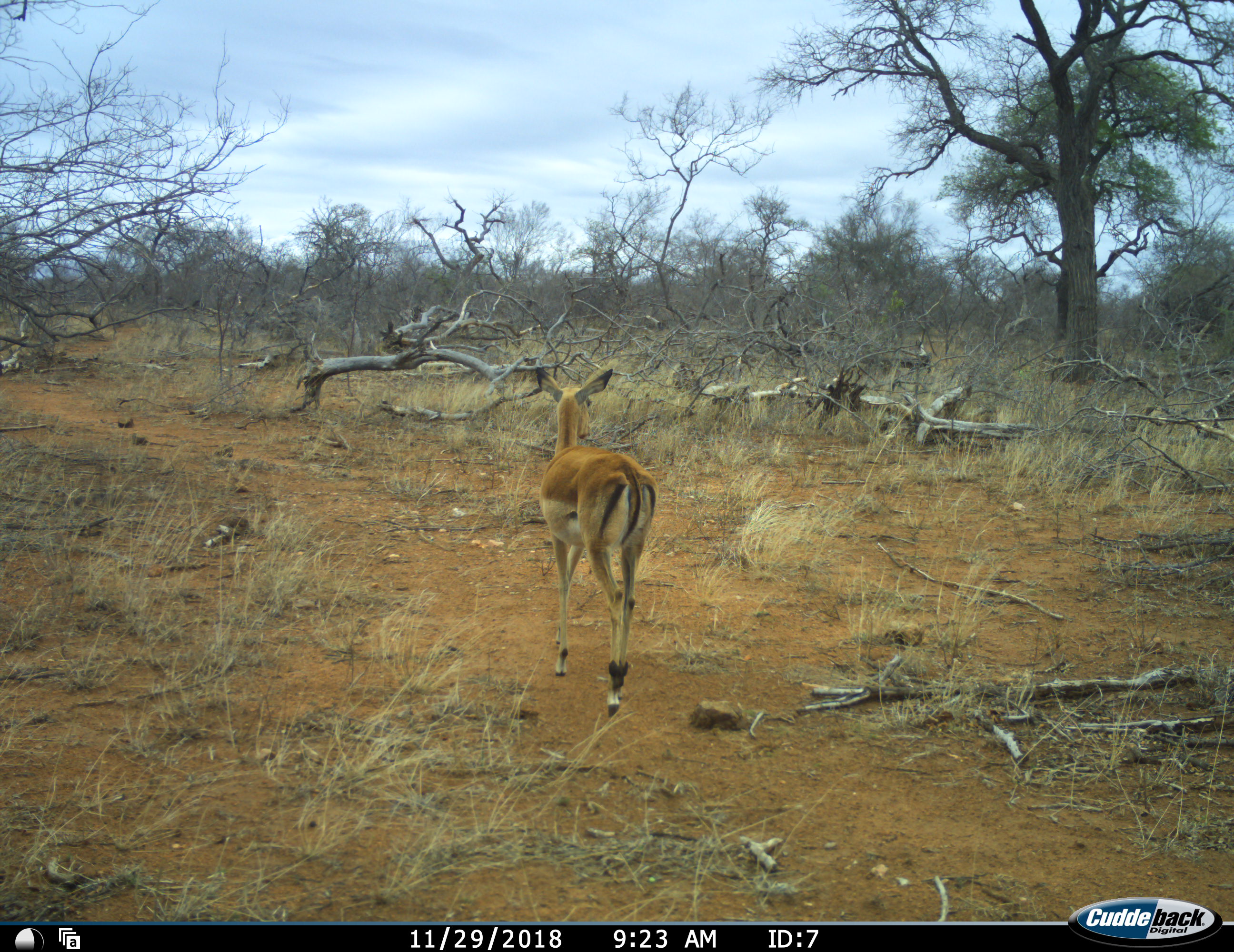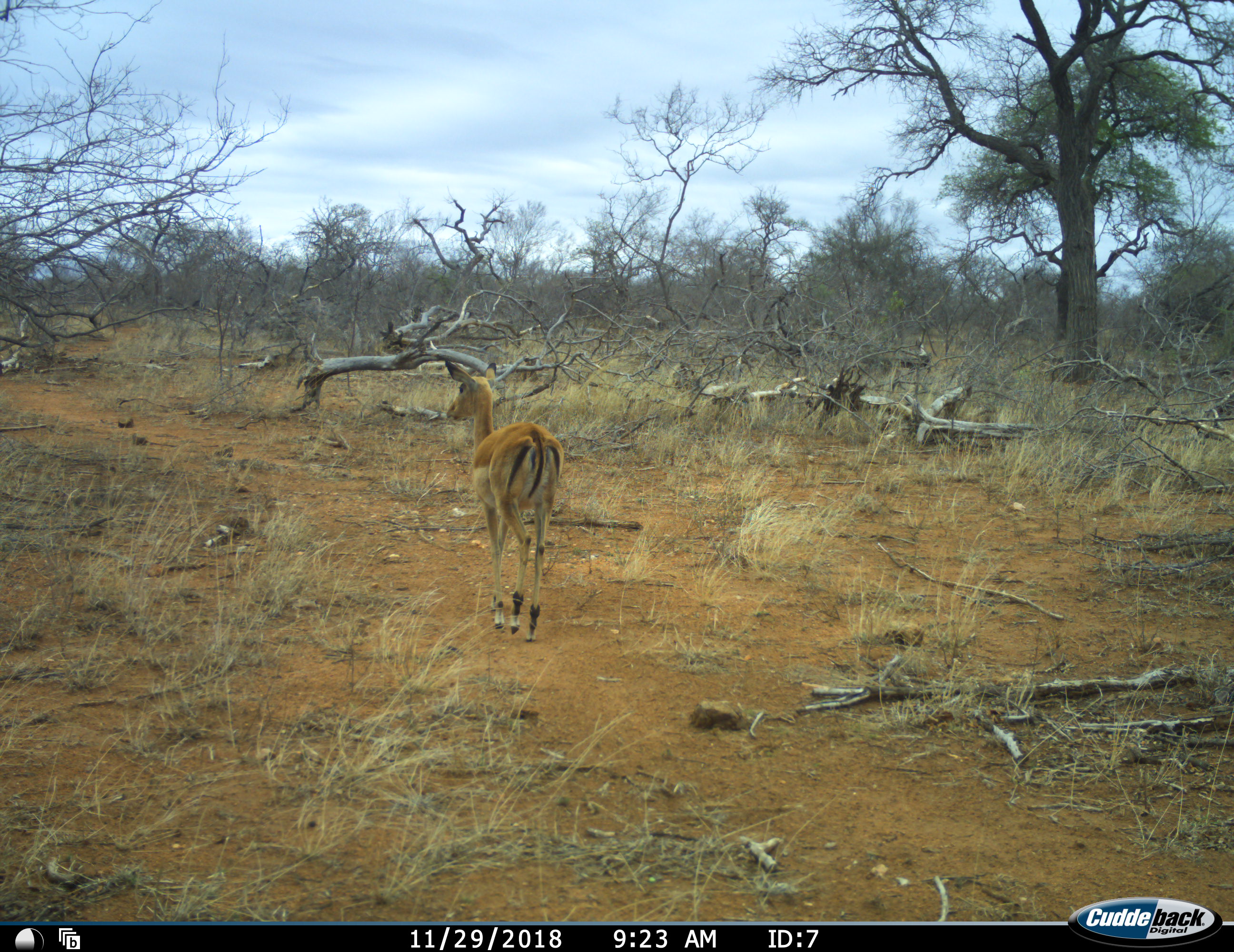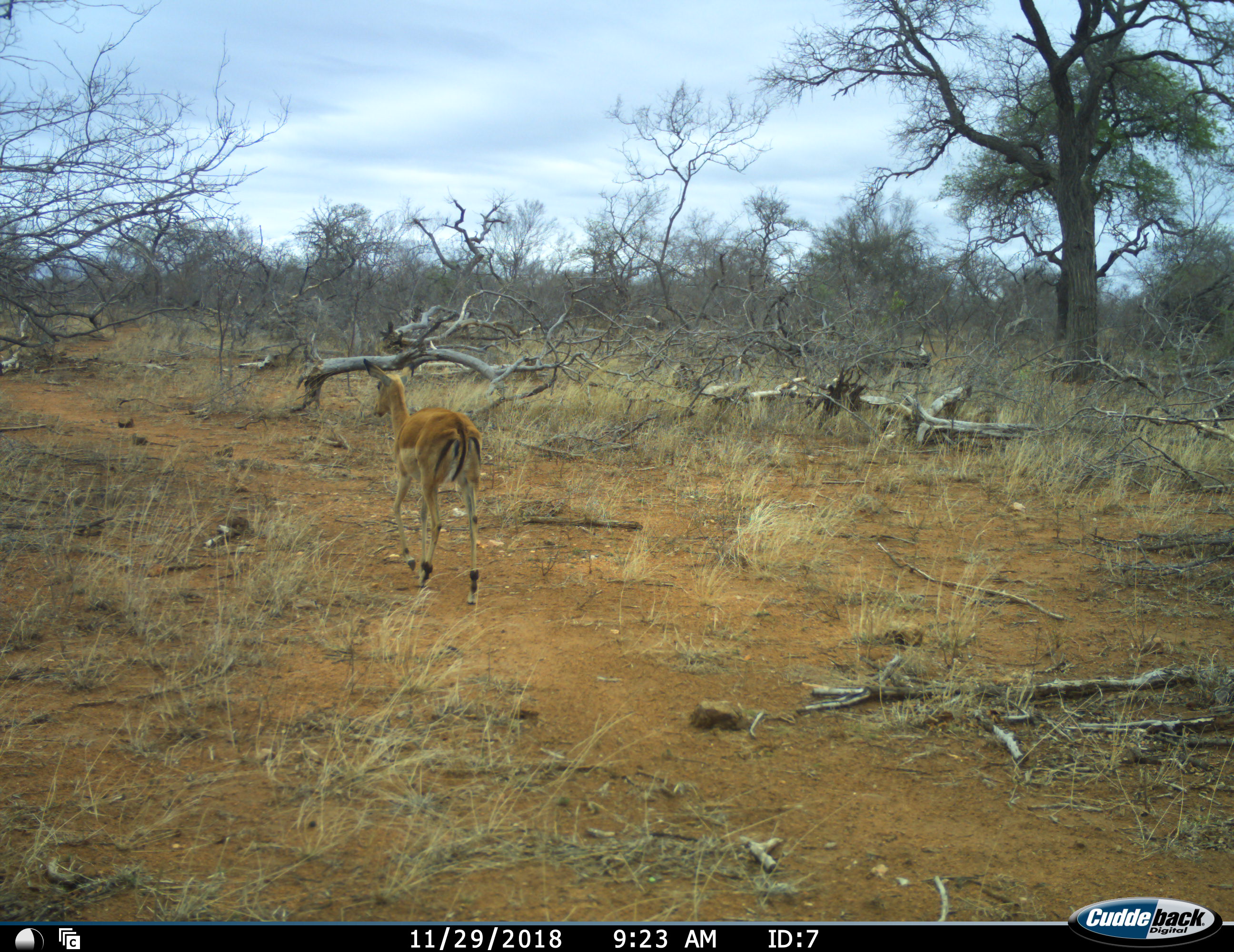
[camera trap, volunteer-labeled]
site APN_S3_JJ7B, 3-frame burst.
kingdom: Animalia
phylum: Chordata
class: Mammalia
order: Artiodactyla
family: Bovidae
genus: Aepyceros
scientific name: Aepyceros melampus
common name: impala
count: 1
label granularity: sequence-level